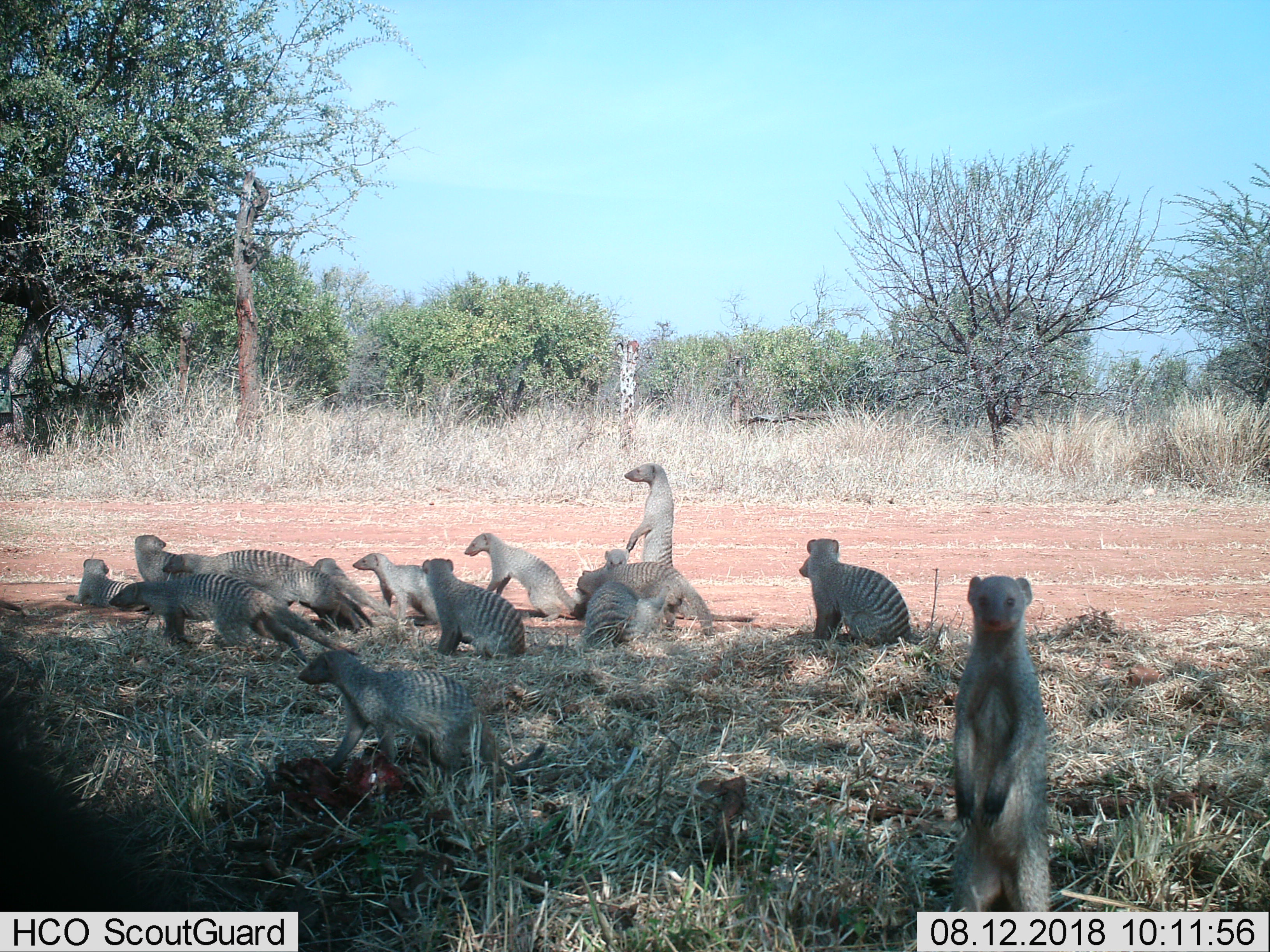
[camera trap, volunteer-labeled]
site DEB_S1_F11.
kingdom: Animalia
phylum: Chordata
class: Mammalia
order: Carnivora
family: Herpestidae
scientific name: Herpestidae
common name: mongoose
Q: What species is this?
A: Mongoose (Herpestidae).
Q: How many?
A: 11-50.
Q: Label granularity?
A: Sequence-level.